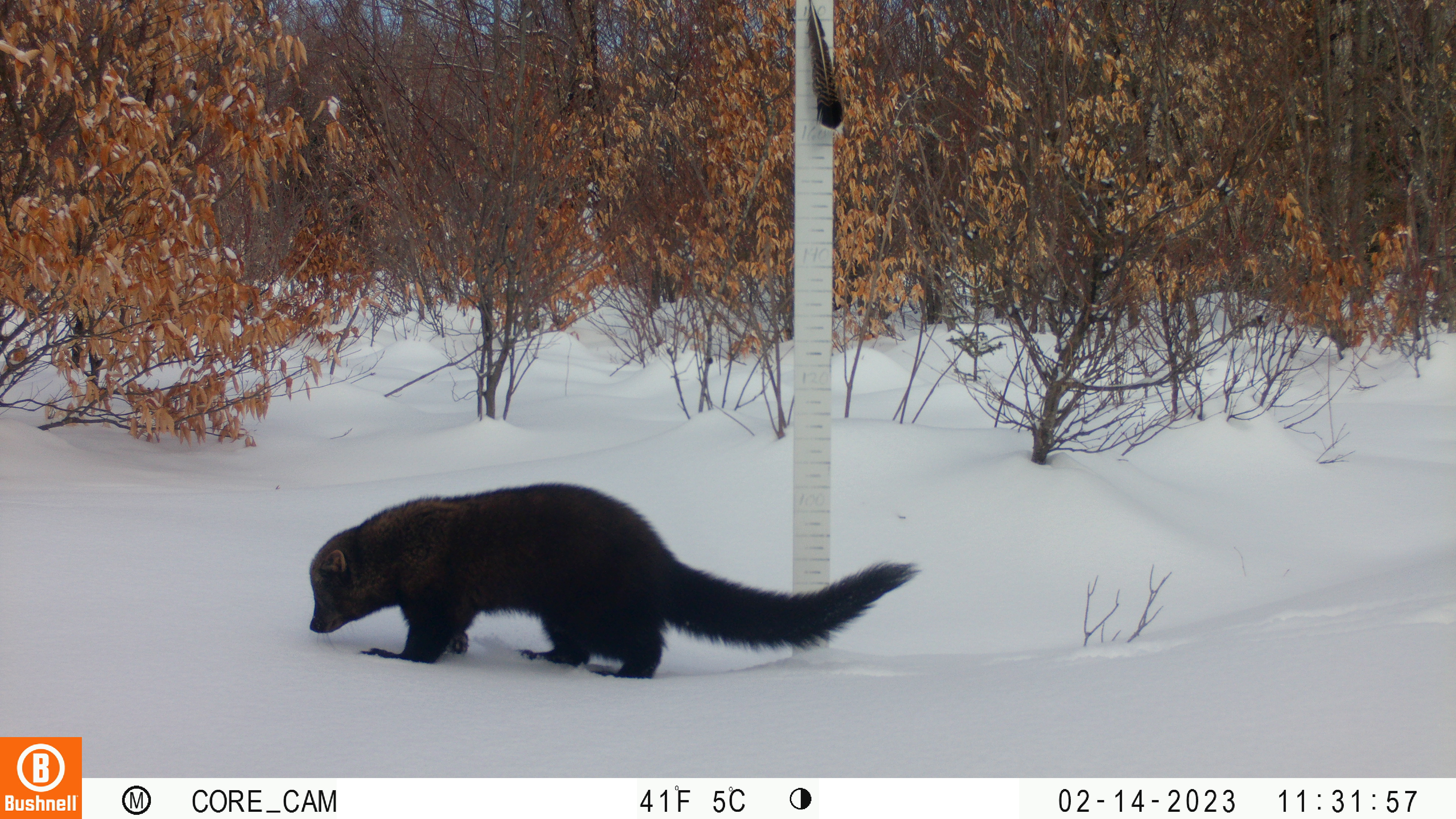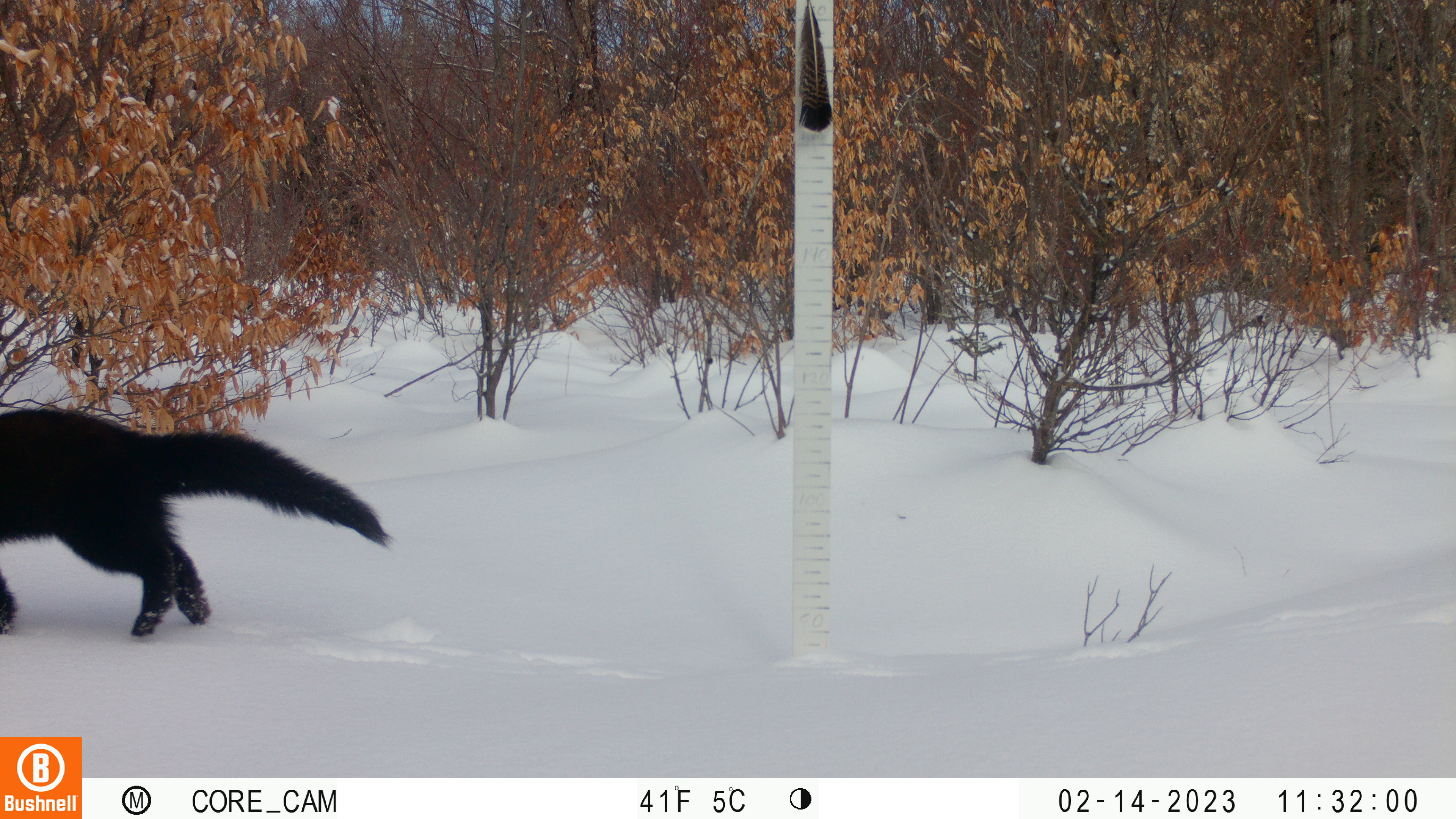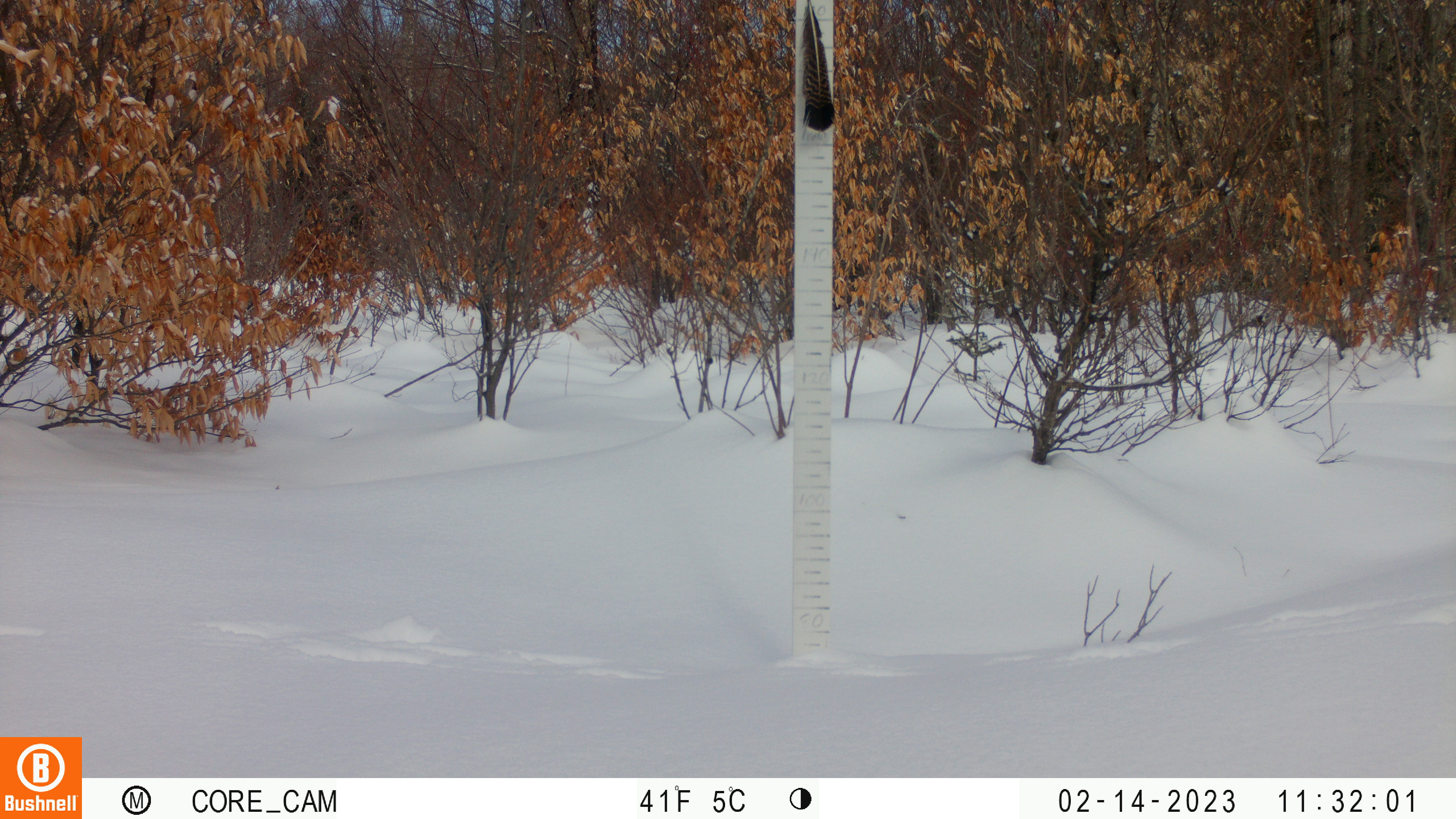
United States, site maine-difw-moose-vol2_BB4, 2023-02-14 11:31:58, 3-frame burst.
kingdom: Animalia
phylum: Chordata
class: Mammalia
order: Carnivora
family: Mustelidae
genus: Pekania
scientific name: Pekania pennanti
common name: fisher